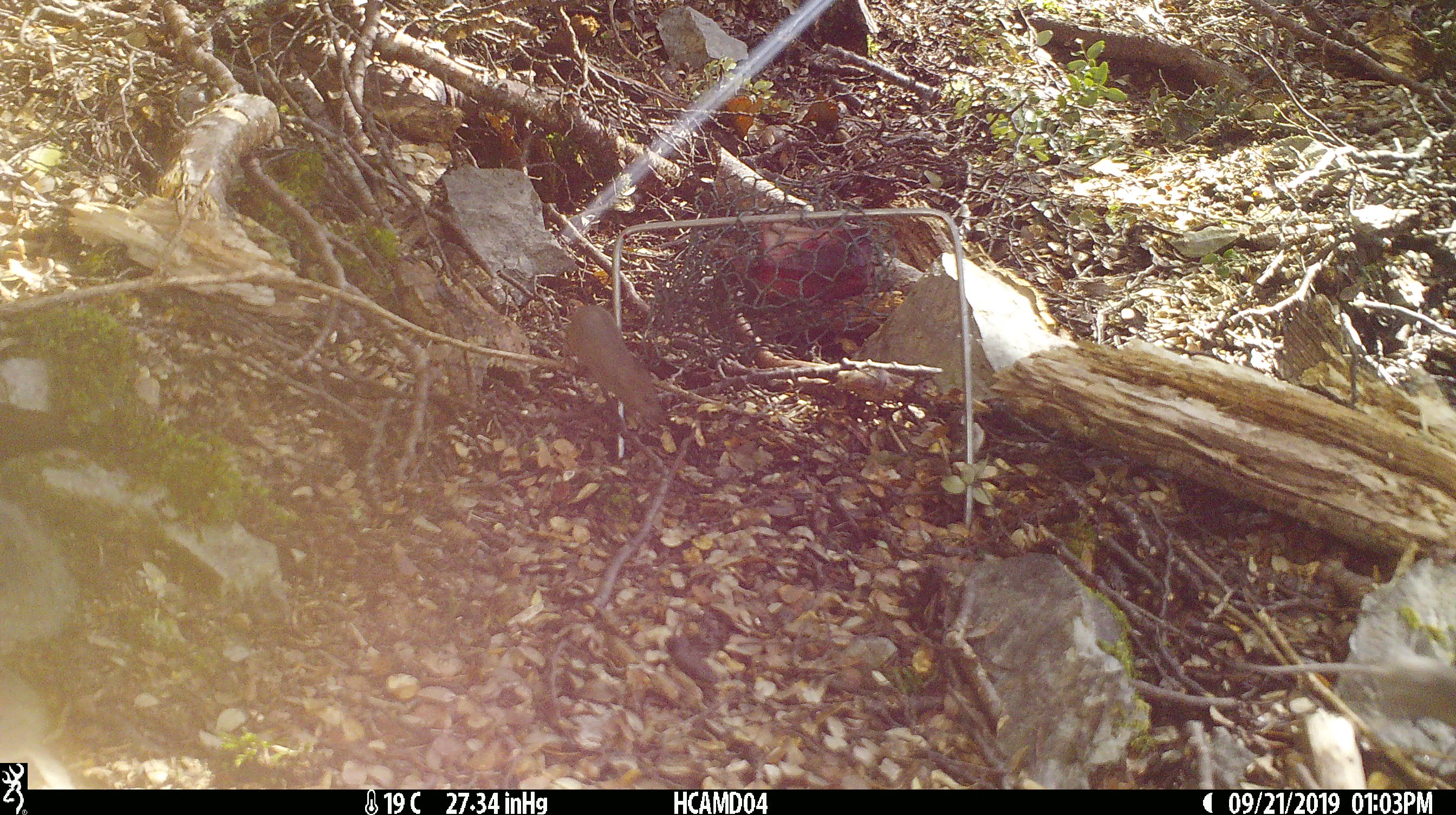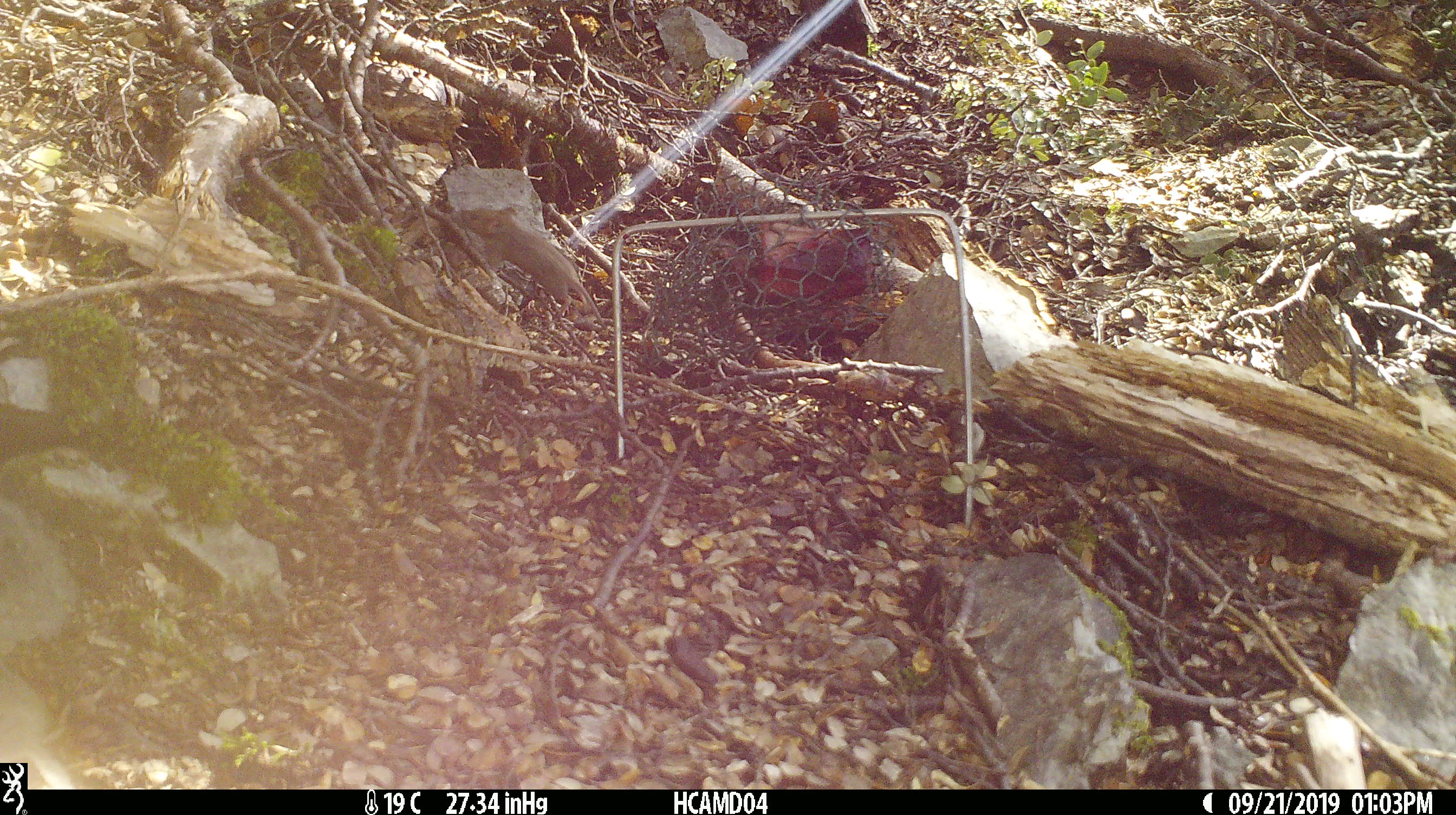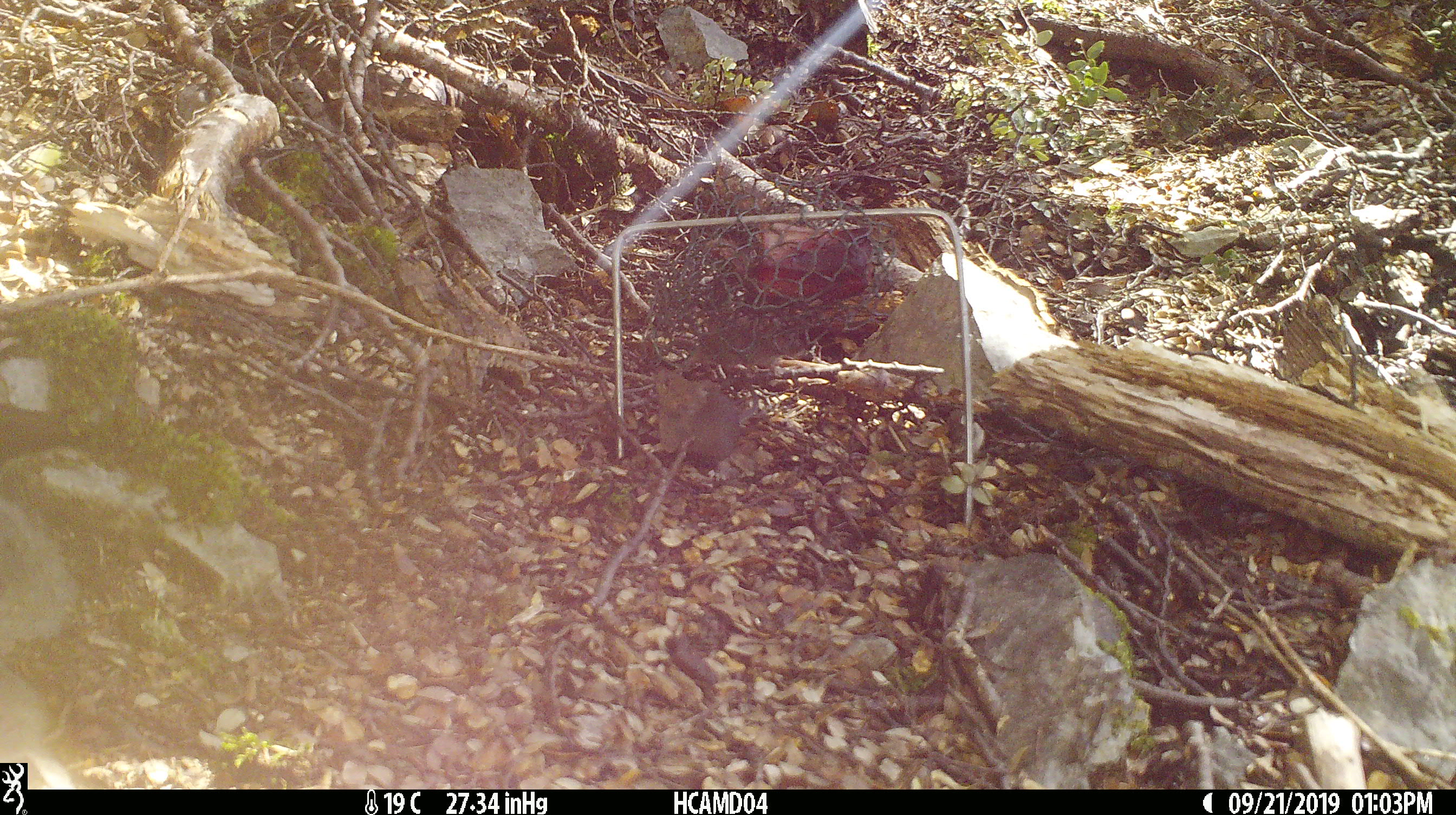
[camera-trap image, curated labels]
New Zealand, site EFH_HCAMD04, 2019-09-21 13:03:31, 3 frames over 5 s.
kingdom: Animalia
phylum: Chordata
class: Mammalia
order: Rodentia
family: Muridae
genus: Mus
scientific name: Mus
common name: mouse